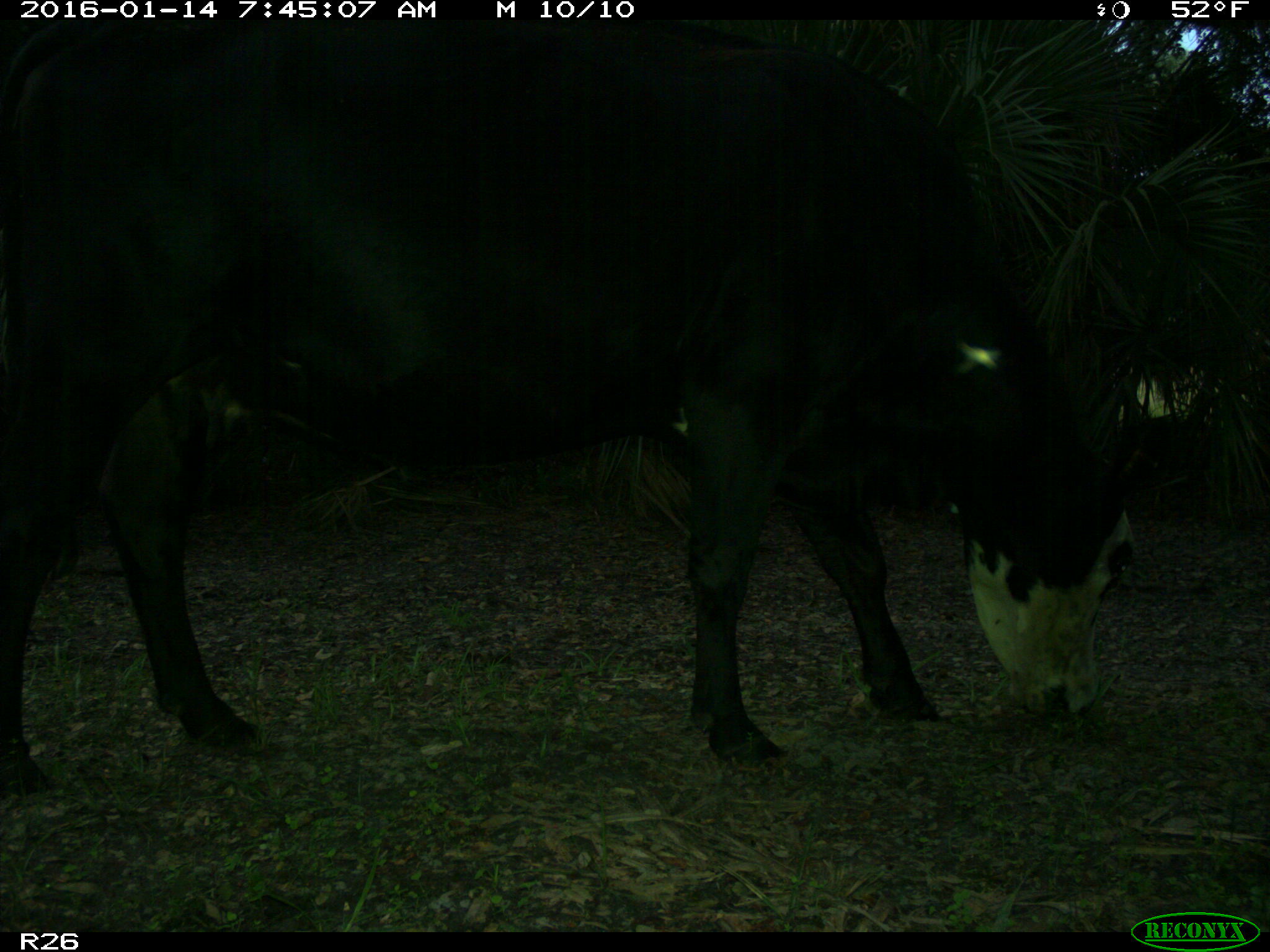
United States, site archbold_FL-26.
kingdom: Animalia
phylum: Chordata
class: Mammalia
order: Artiodactyla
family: Bovidae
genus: Bos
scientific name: Bos taurus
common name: domestic cow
Bos taurus (domestic cow).